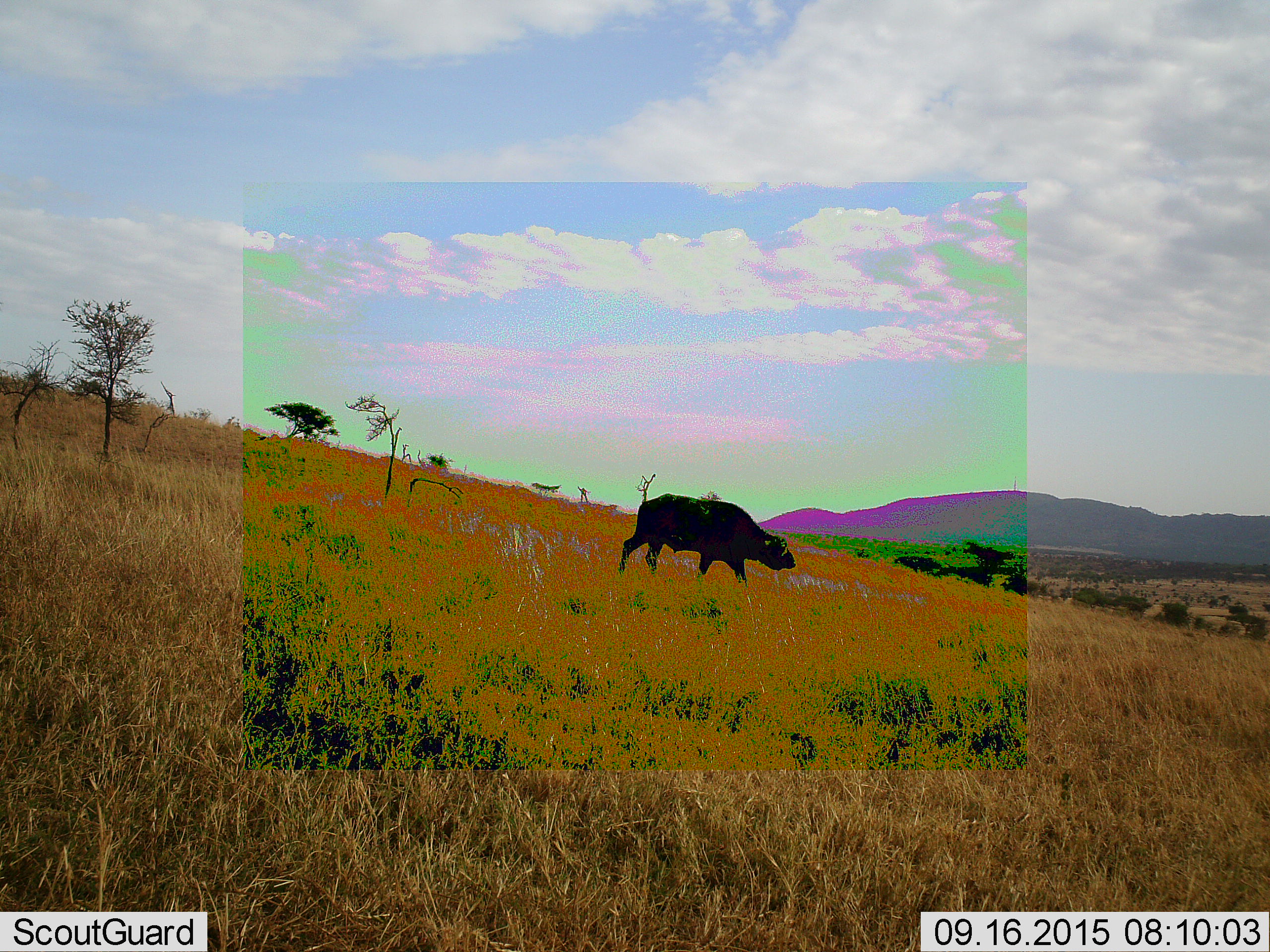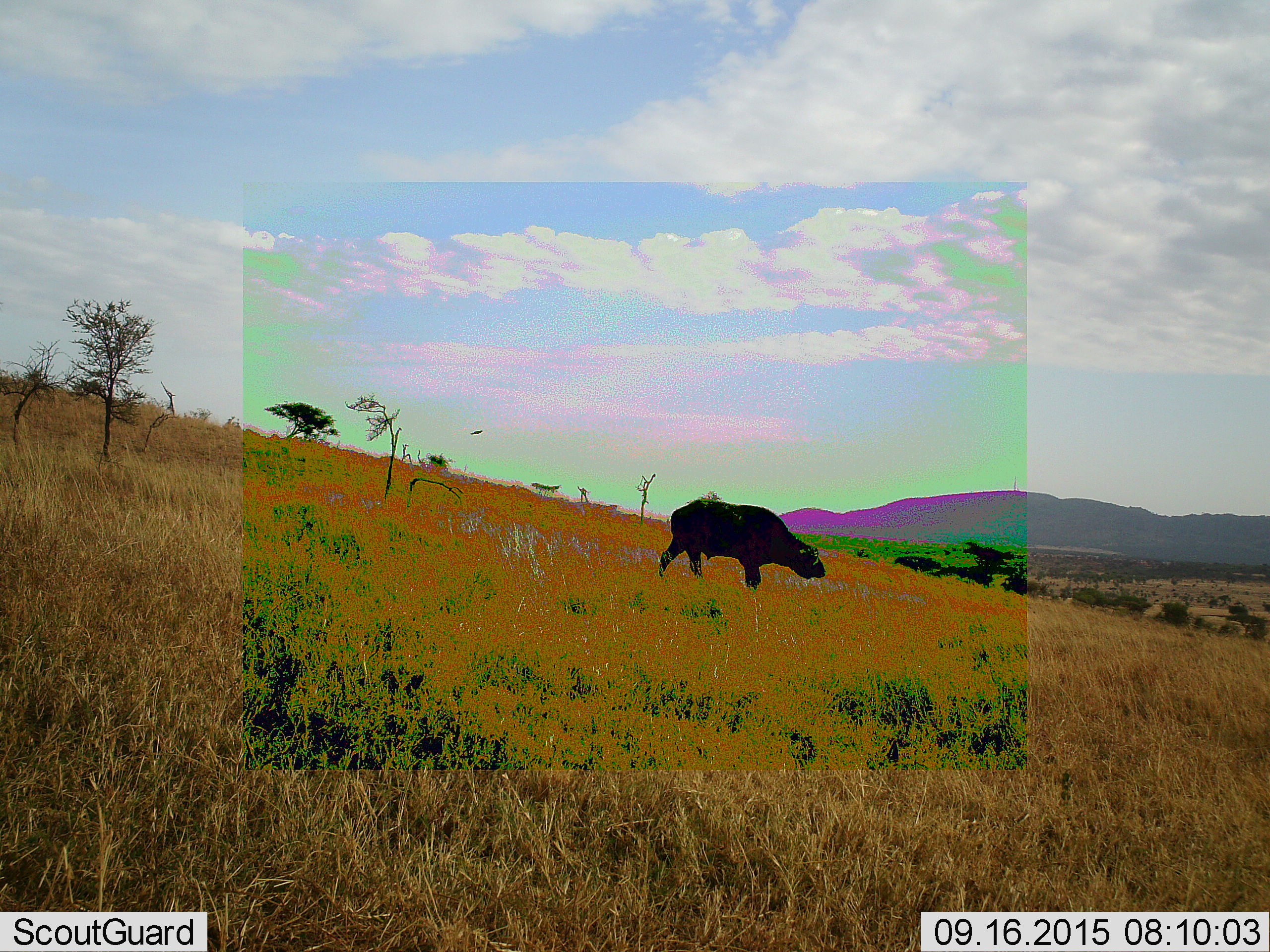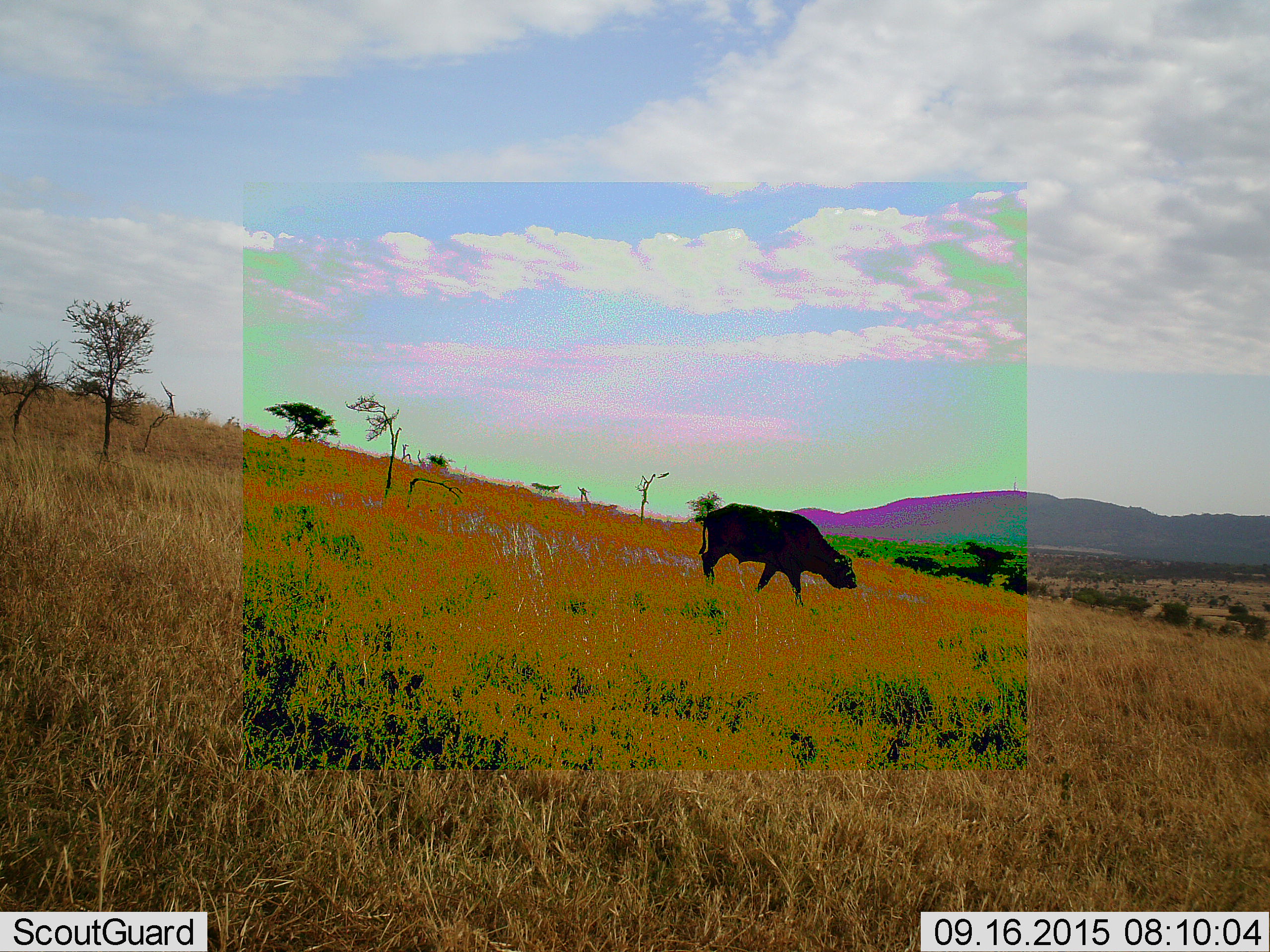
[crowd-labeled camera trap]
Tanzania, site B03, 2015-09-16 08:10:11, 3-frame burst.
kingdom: Animalia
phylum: Chordata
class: Mammalia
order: Artiodactyla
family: Bovidae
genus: Syncerus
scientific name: Syncerus caffer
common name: cape buffalo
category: buffalo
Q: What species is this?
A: Buffalo (cape buffalo) (Syncerus caffer).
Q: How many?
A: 1.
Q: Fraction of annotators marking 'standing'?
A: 6%.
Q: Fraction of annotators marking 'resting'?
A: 0%.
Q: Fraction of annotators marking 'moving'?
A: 94%.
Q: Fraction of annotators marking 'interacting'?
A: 0%.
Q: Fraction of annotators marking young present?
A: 0%.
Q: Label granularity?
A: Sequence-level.